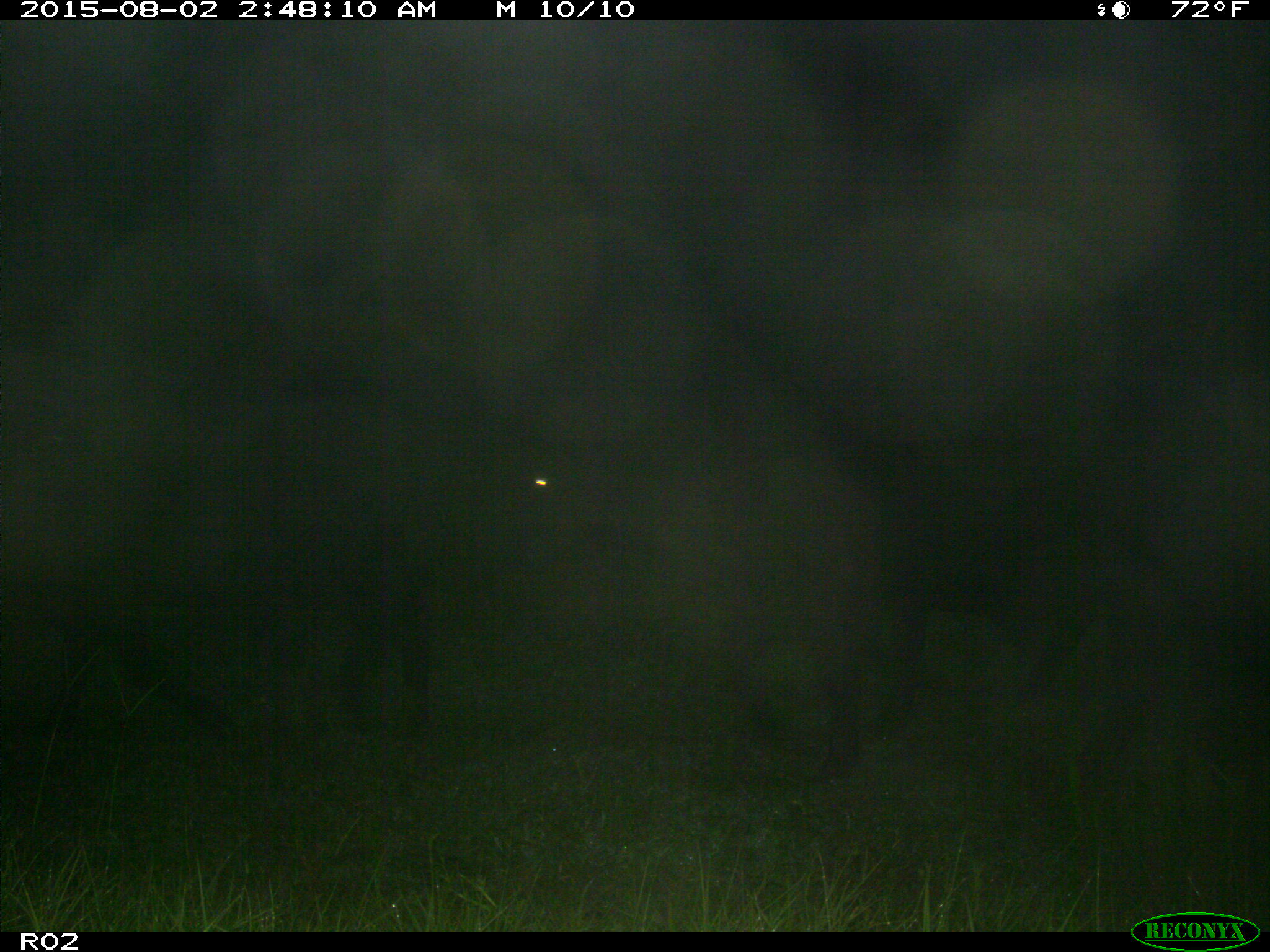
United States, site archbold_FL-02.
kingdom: Animalia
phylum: Chordata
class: Mammalia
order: Artiodactyla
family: Bovidae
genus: Bos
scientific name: Bos taurus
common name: domestic cow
Bos taurus (domestic cow).